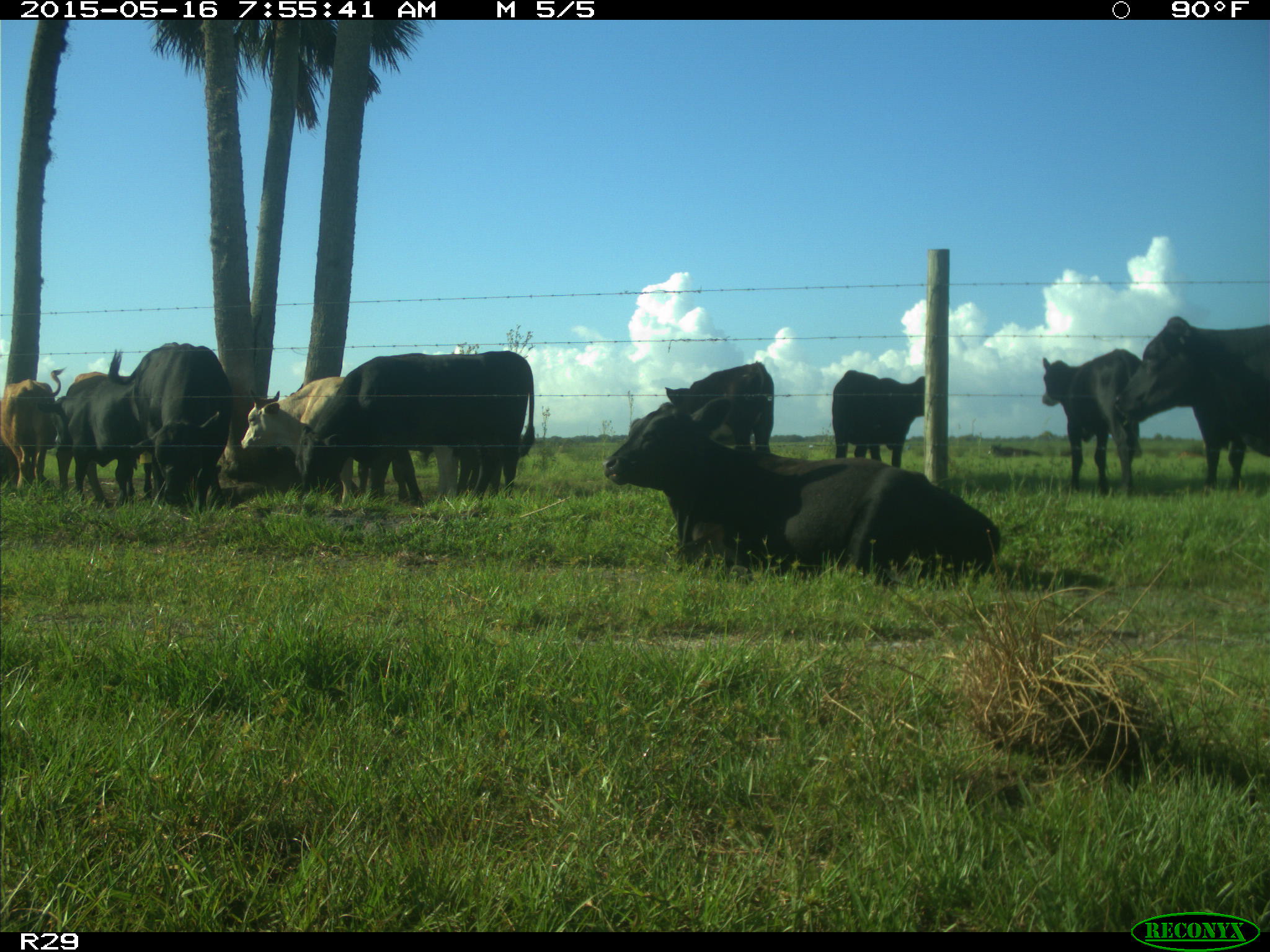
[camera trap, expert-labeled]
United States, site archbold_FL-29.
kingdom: Animalia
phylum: Chordata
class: Mammalia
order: Artiodactyla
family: Bovidae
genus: Bos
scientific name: Bos taurus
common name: domestic cow